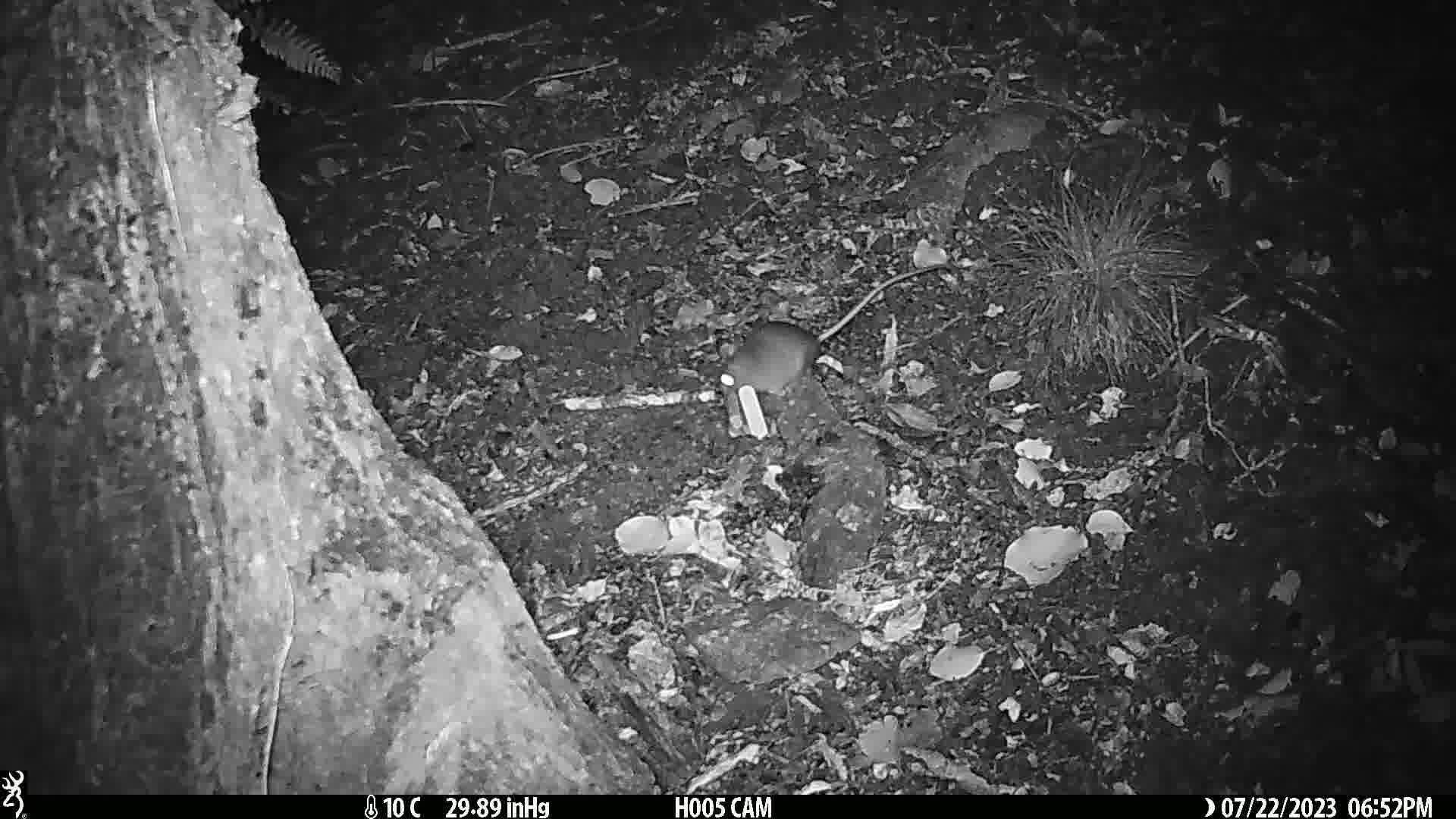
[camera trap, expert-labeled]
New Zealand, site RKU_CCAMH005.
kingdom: Animalia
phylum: Chordata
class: Mammalia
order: Rodentia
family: Muridae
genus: Rattus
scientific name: Rattus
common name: rat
Rat (Rattus).